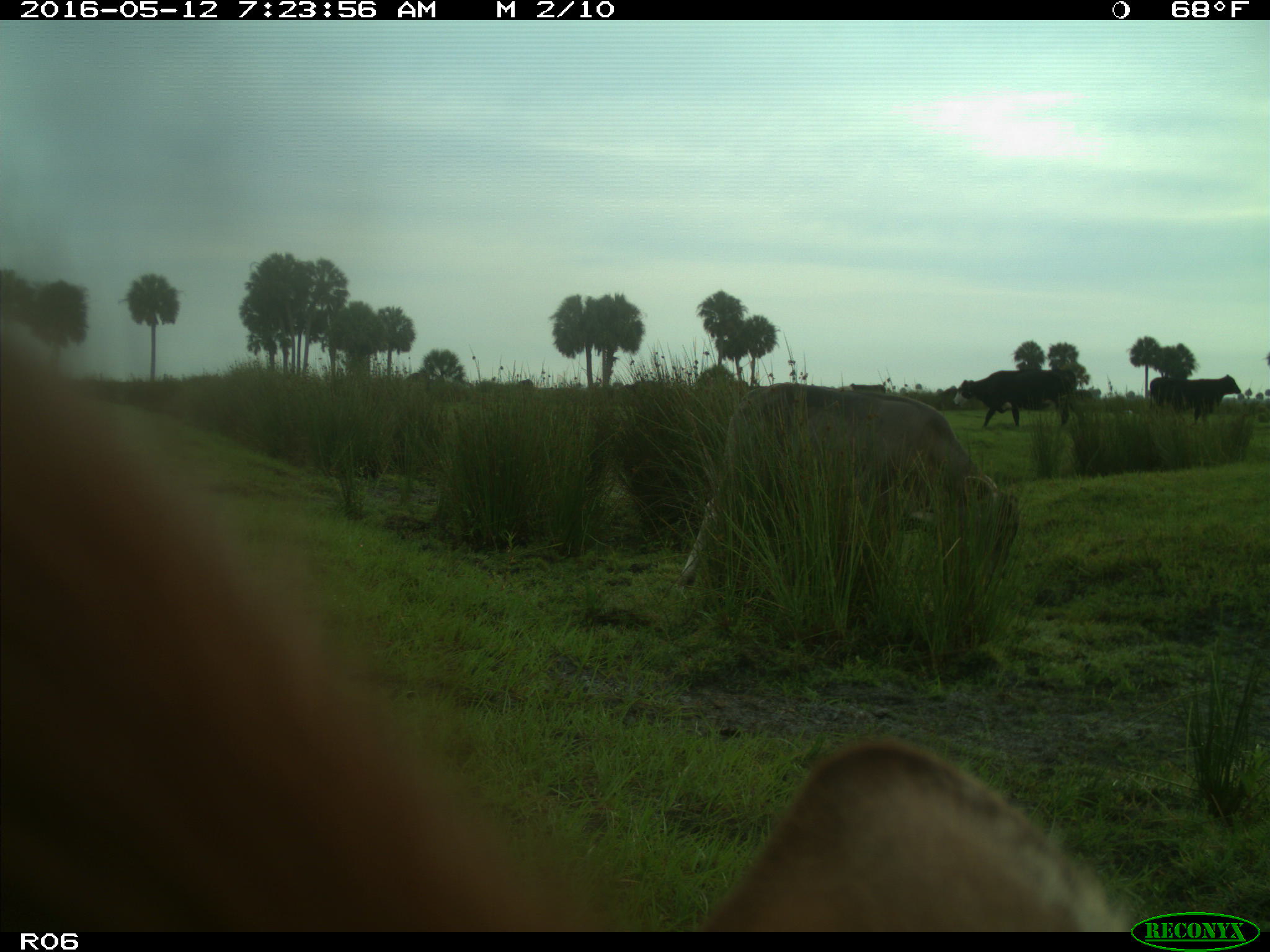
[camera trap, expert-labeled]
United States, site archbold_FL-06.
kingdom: Animalia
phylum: Chordata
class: Mammalia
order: Artiodactyla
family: Bovidae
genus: Bos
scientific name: Bos taurus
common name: domestic cow